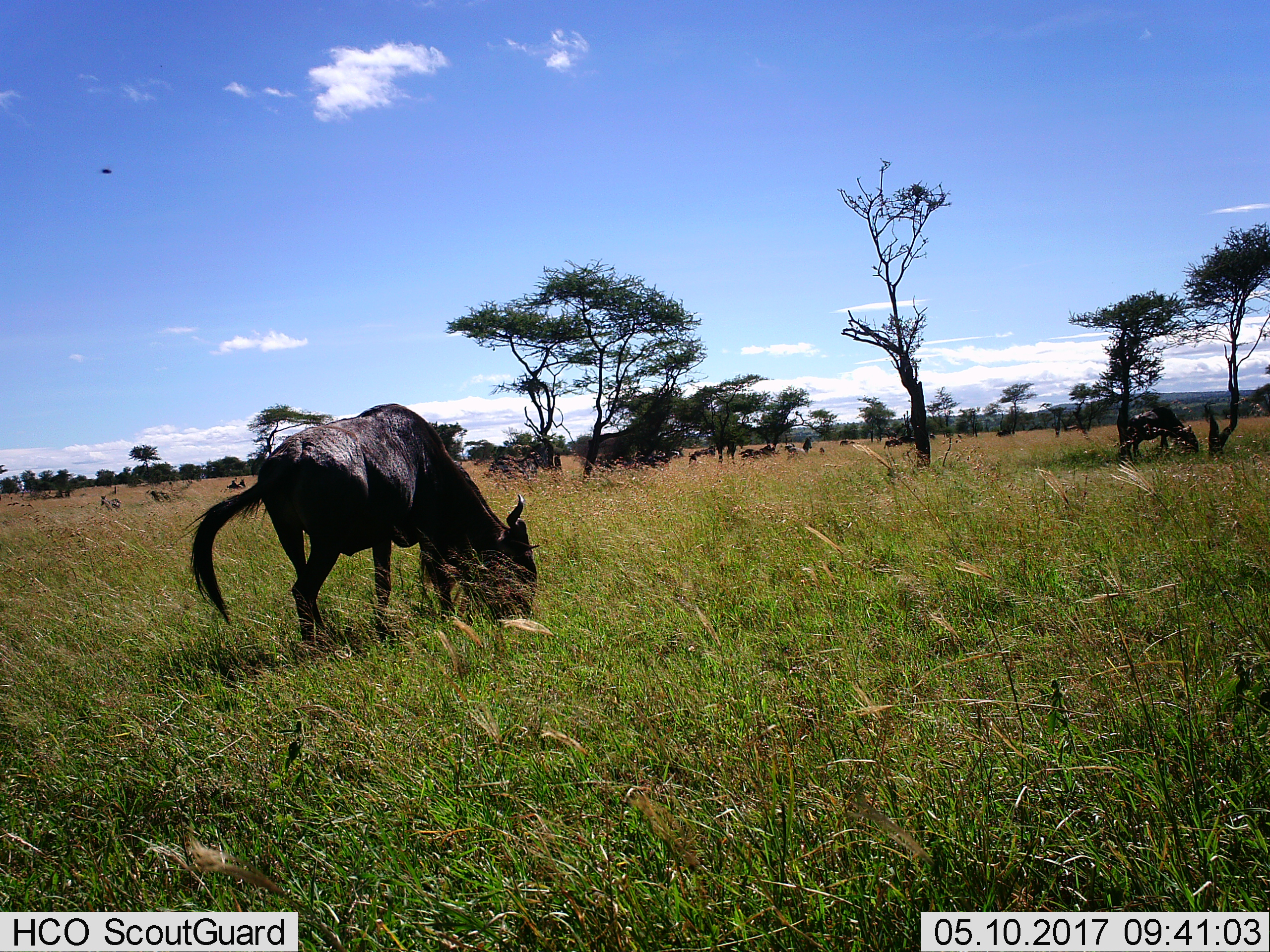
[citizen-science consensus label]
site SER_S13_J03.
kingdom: Animalia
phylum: Chordata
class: Mammalia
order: Artiodactyla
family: Bovidae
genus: Connochaetes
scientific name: Connochaetes taurinus taurinus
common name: blue wildebeest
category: wildebeestblue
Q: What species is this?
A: Wildebeestblue (blue wildebeest) (Connochaetes taurinus taurinus).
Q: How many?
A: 3.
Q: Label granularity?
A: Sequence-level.